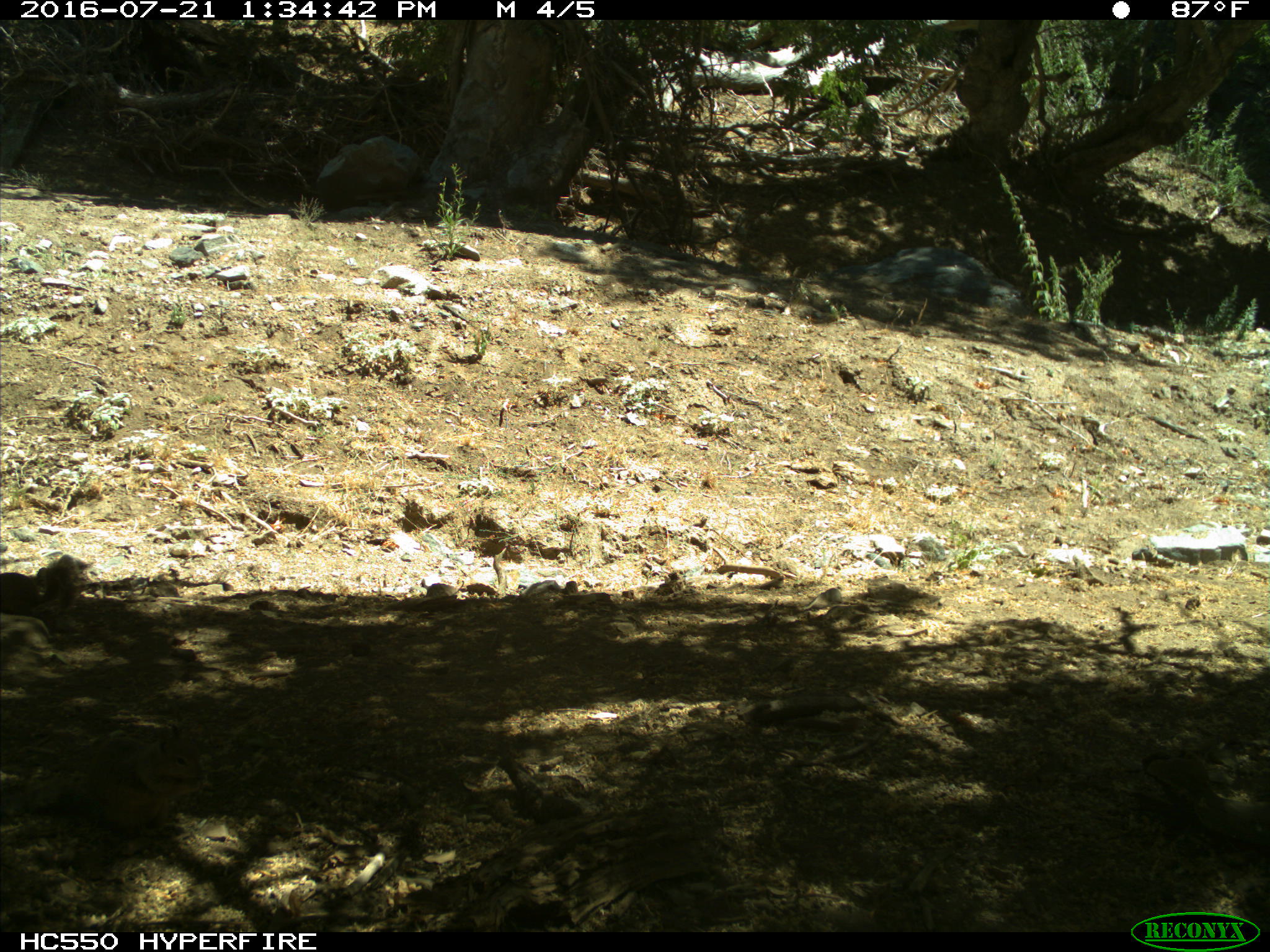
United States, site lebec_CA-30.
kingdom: Animalia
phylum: Chordata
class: Mammalia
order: Rodentia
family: Sciuridae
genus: Otospermophilus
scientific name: Otospermophilus beecheyi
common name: california ground squirrel